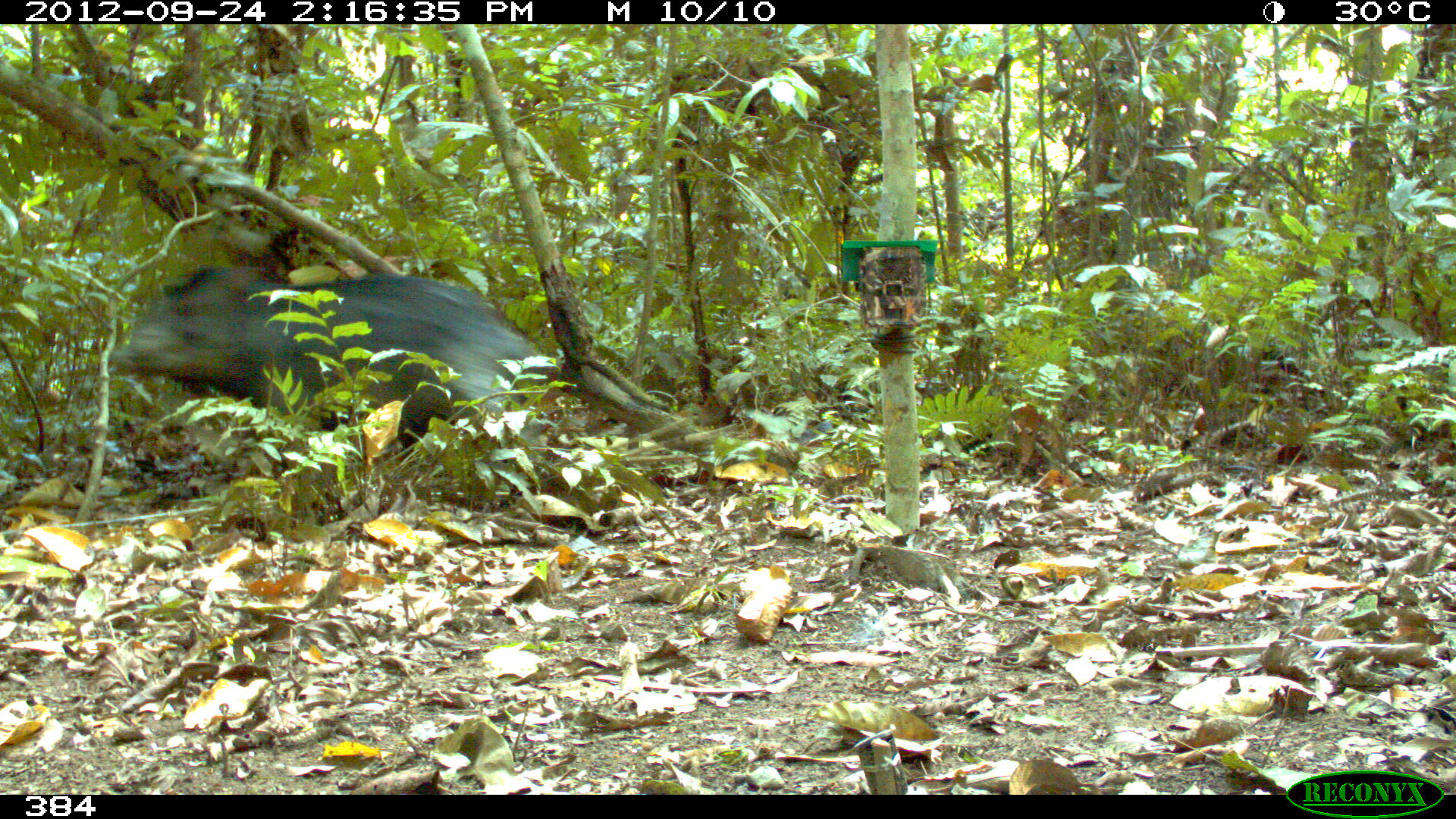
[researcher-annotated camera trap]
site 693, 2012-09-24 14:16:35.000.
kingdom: Animalia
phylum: Chordata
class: Mammalia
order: Artiodactyla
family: Tayassuidae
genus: Tayassu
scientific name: Tayassu pecari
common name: white-lipped peccary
Tayassu pecari (white-lipped peccary).